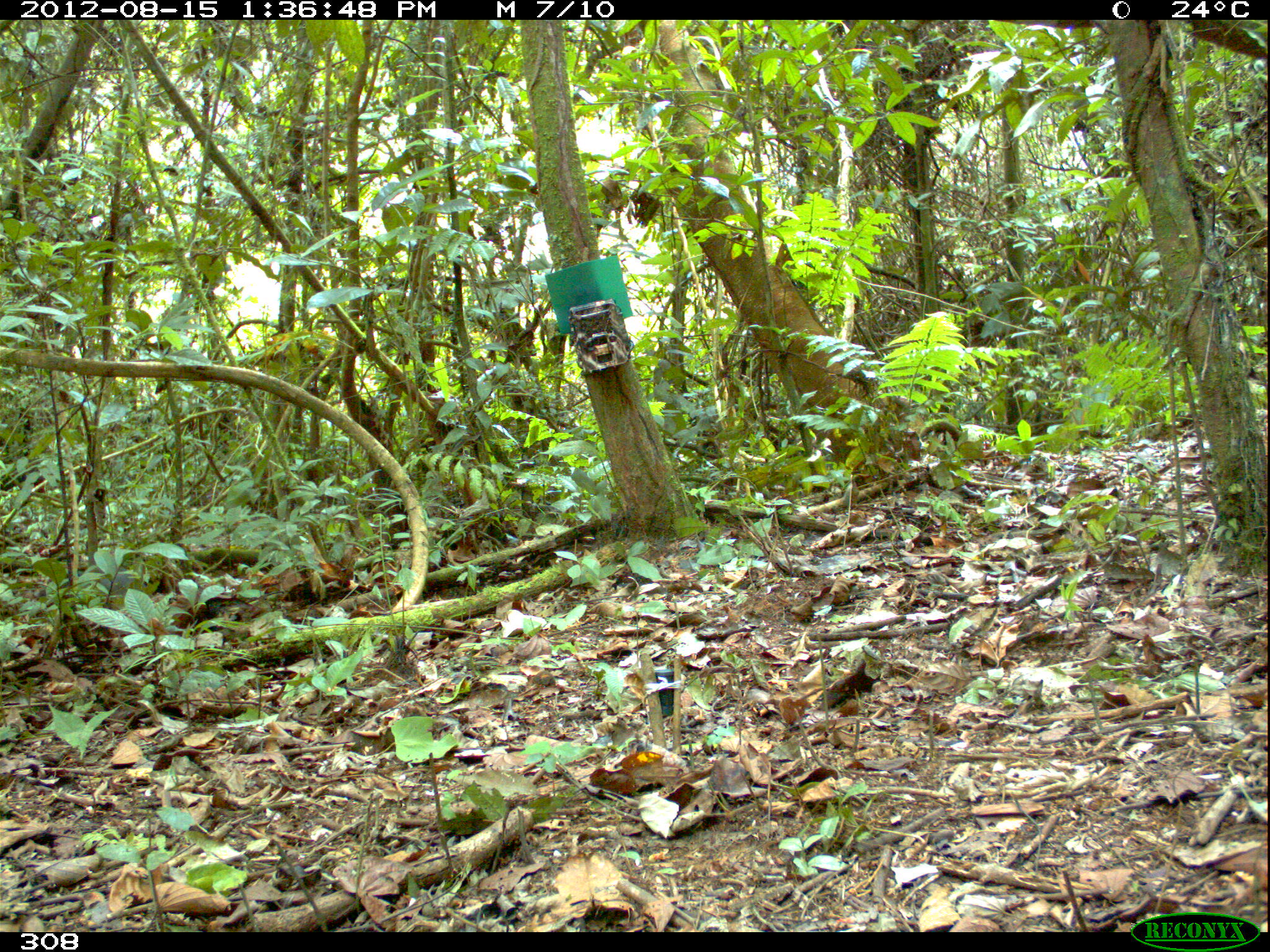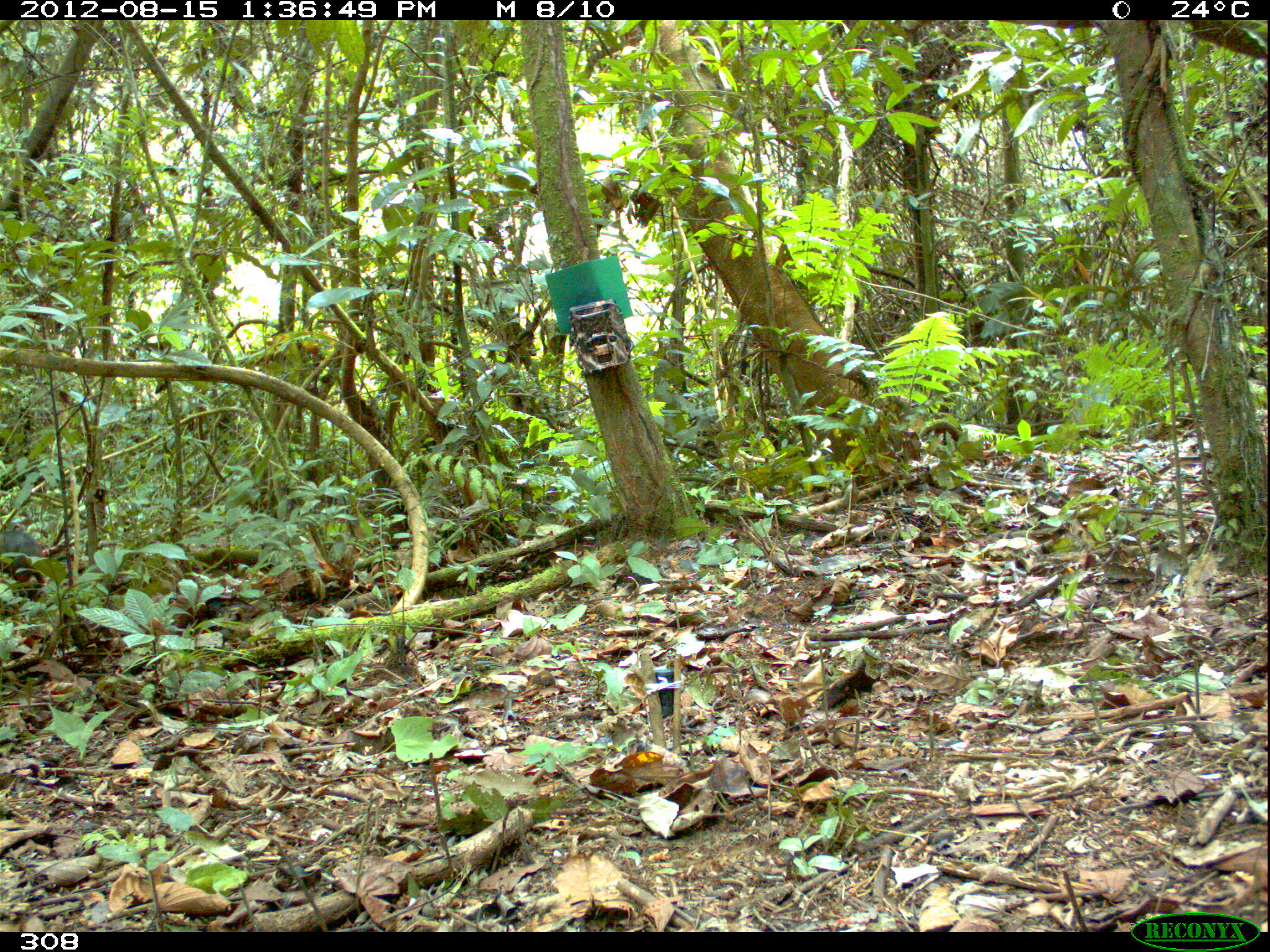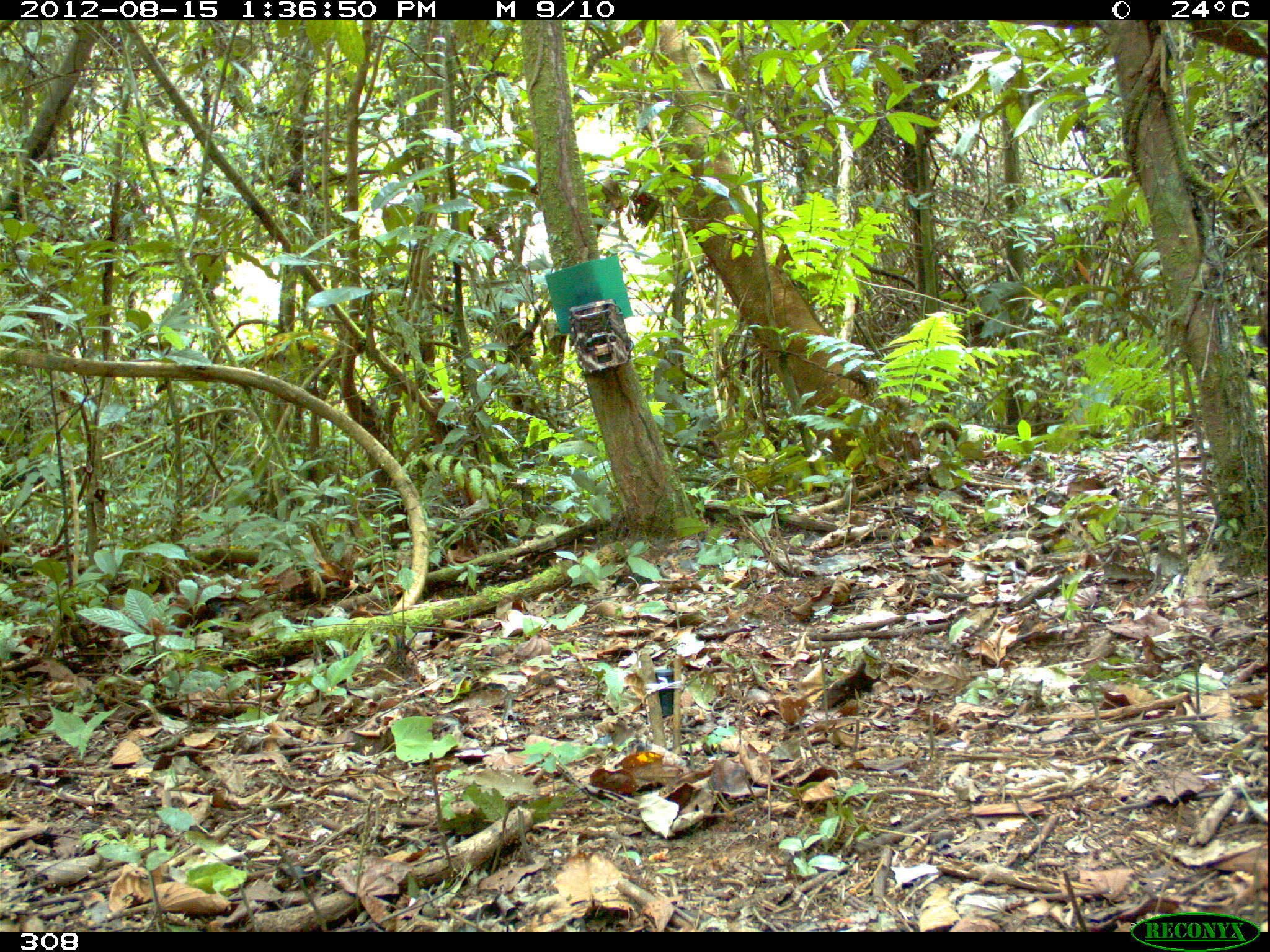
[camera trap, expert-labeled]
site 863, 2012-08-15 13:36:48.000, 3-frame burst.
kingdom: Animalia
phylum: Chordata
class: Mammalia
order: Artiodactyla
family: Tayassuidae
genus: Tayassu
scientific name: Tayassu pecari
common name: white-lipped peccary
Tayassu pecari (white-lipped peccary).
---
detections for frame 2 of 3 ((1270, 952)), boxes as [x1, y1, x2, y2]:
tayassu pecari: [1, 528, 40, 586]